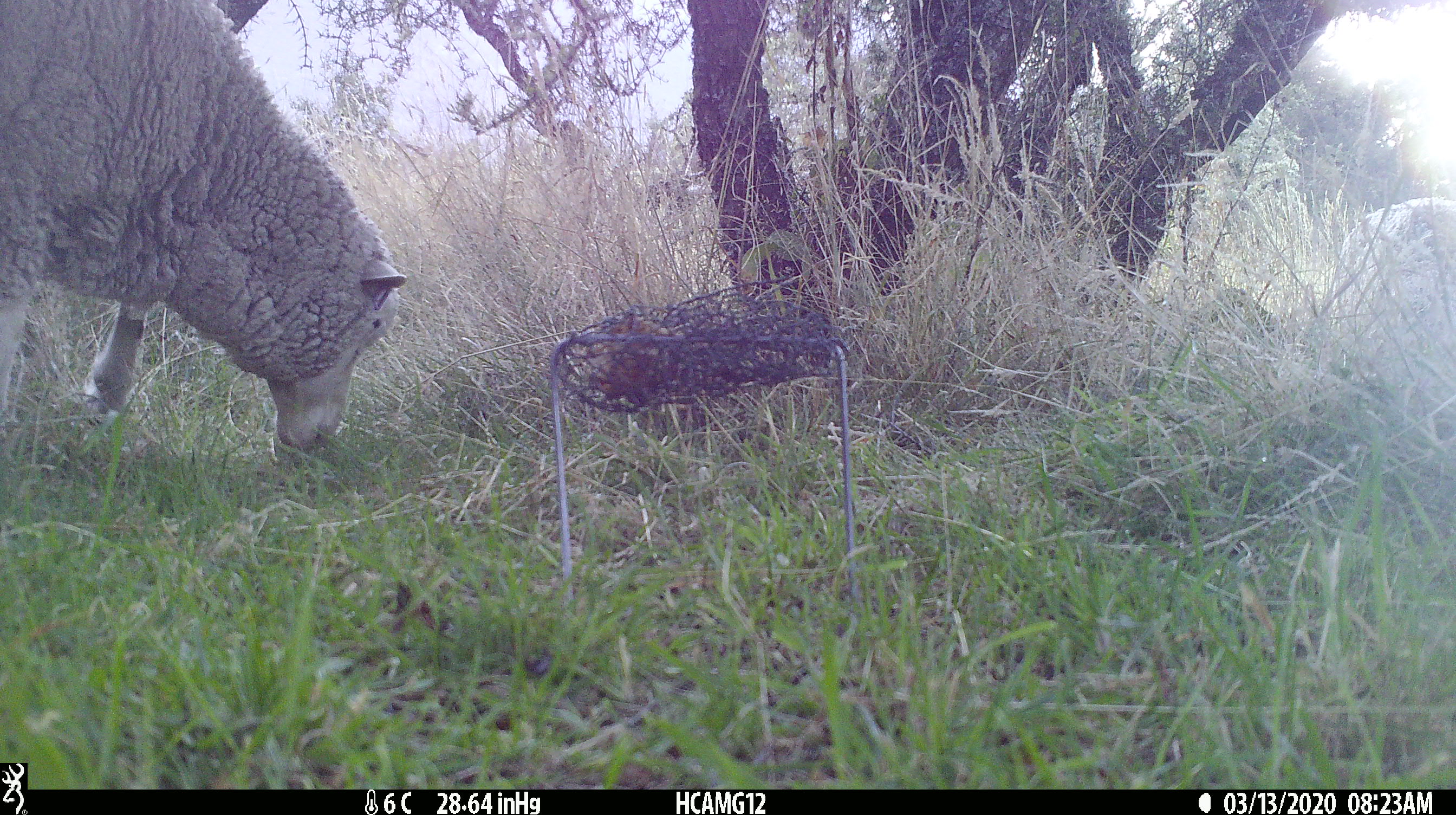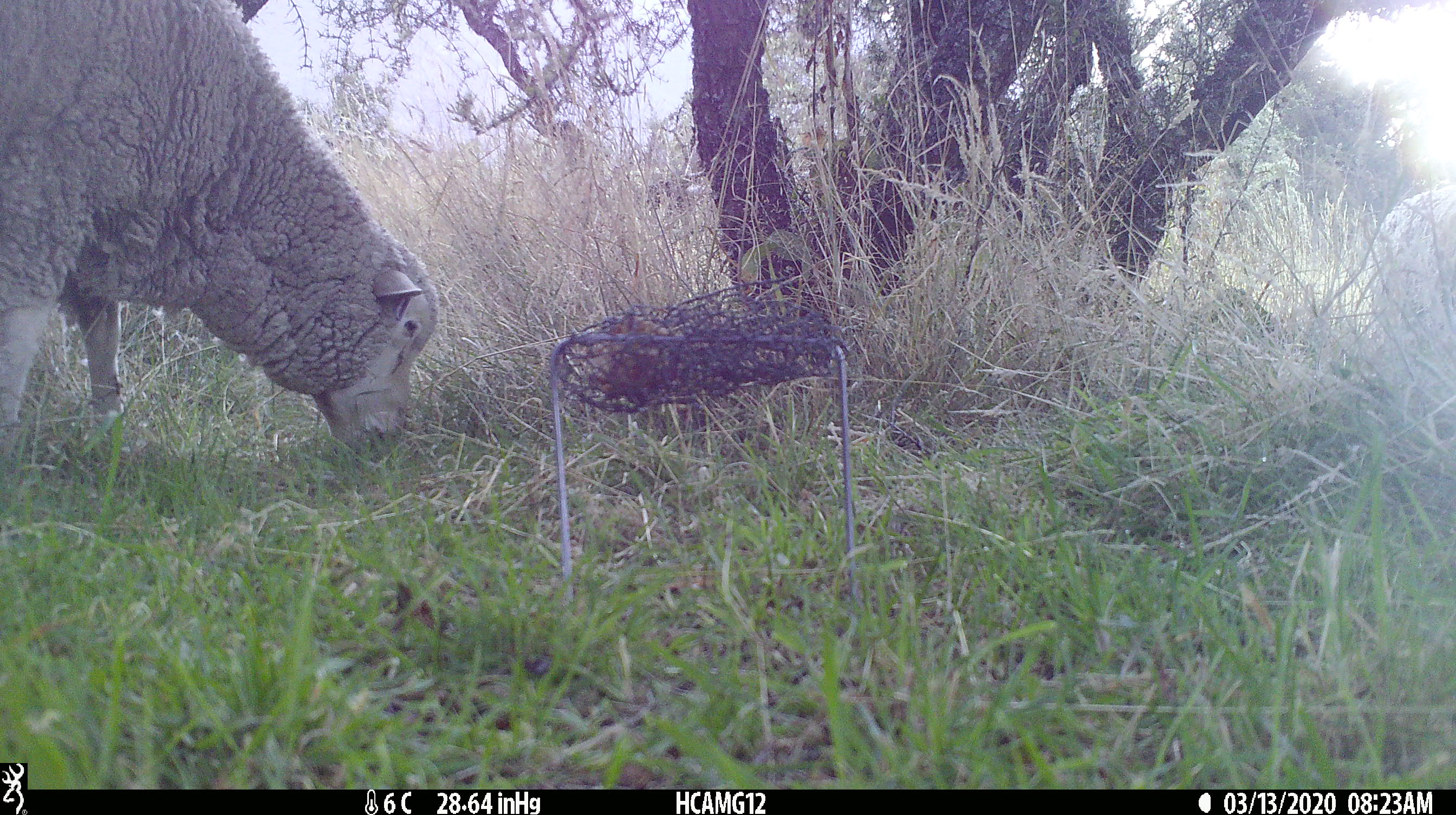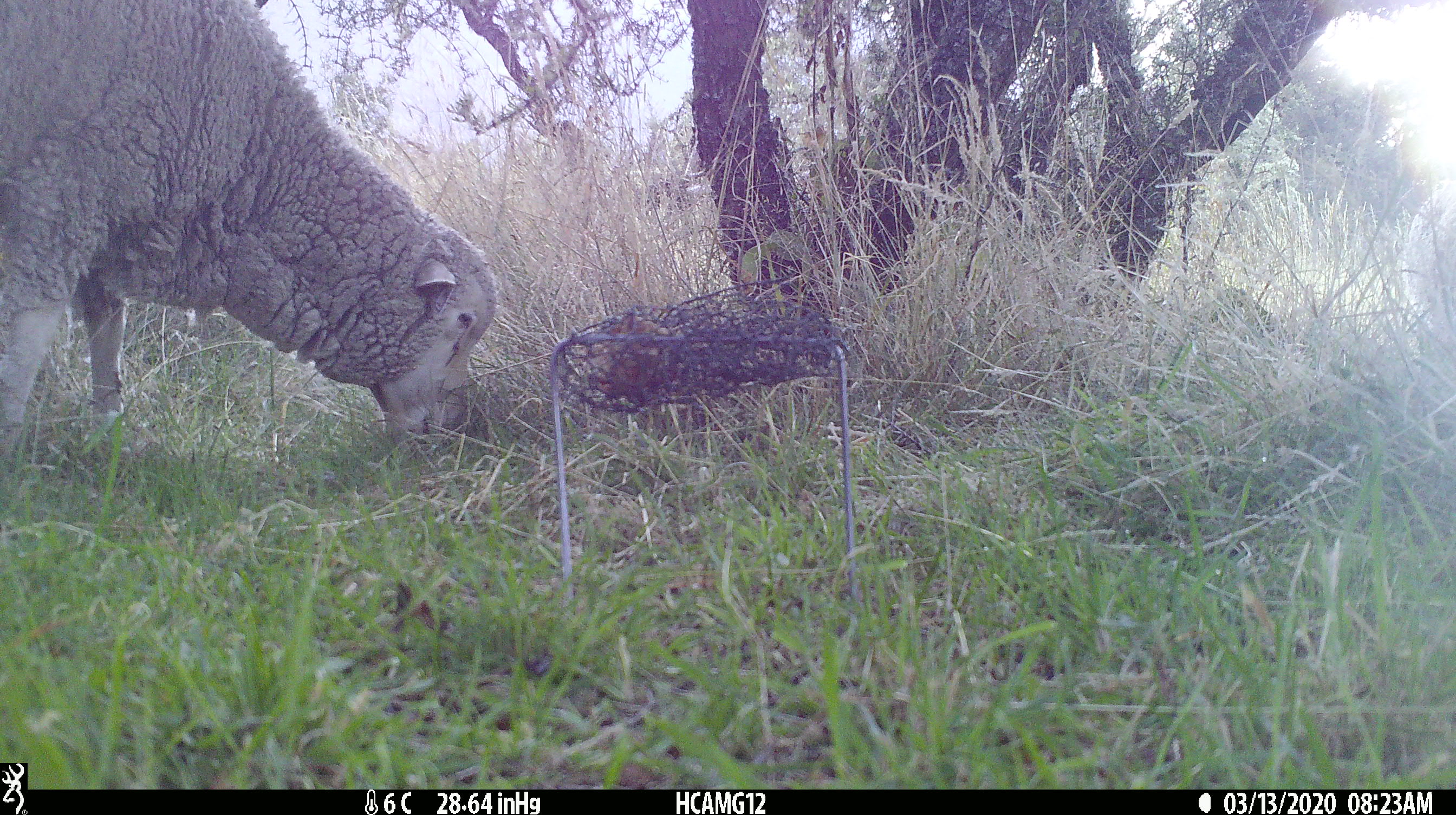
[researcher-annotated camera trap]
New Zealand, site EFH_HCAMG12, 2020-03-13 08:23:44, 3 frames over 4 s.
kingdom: Animalia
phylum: Chordata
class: Mammalia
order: Artiodactyla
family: Bovidae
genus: Ovis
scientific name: Ovis aries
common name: domestic sheep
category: sheep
Sheep (domestic sheep) (Ovis aries).